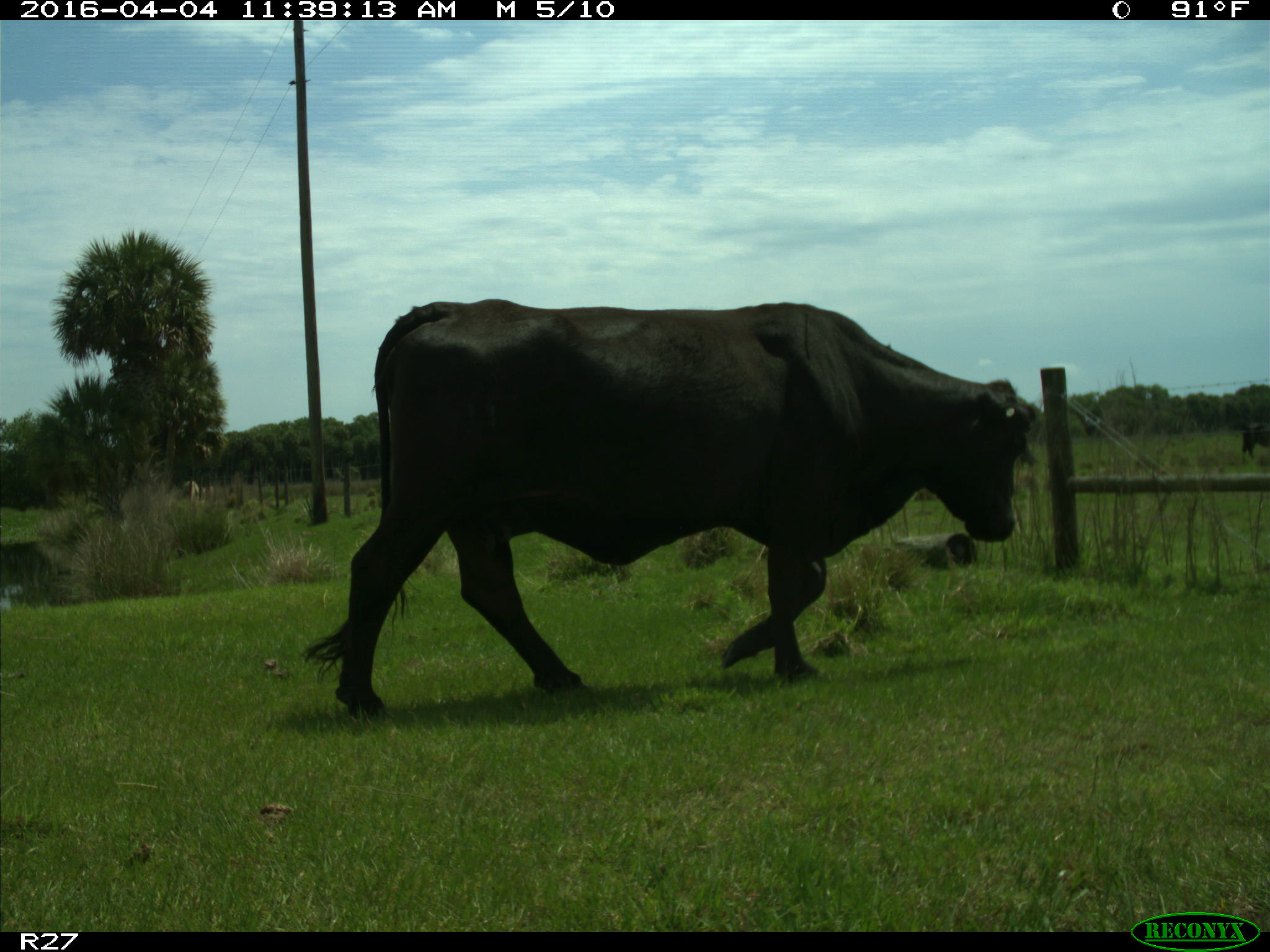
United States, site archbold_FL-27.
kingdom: Animalia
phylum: Chordata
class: Mammalia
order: Artiodactyla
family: Bovidae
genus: Bos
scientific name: Bos taurus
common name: domestic cow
Bos taurus (domestic cow).